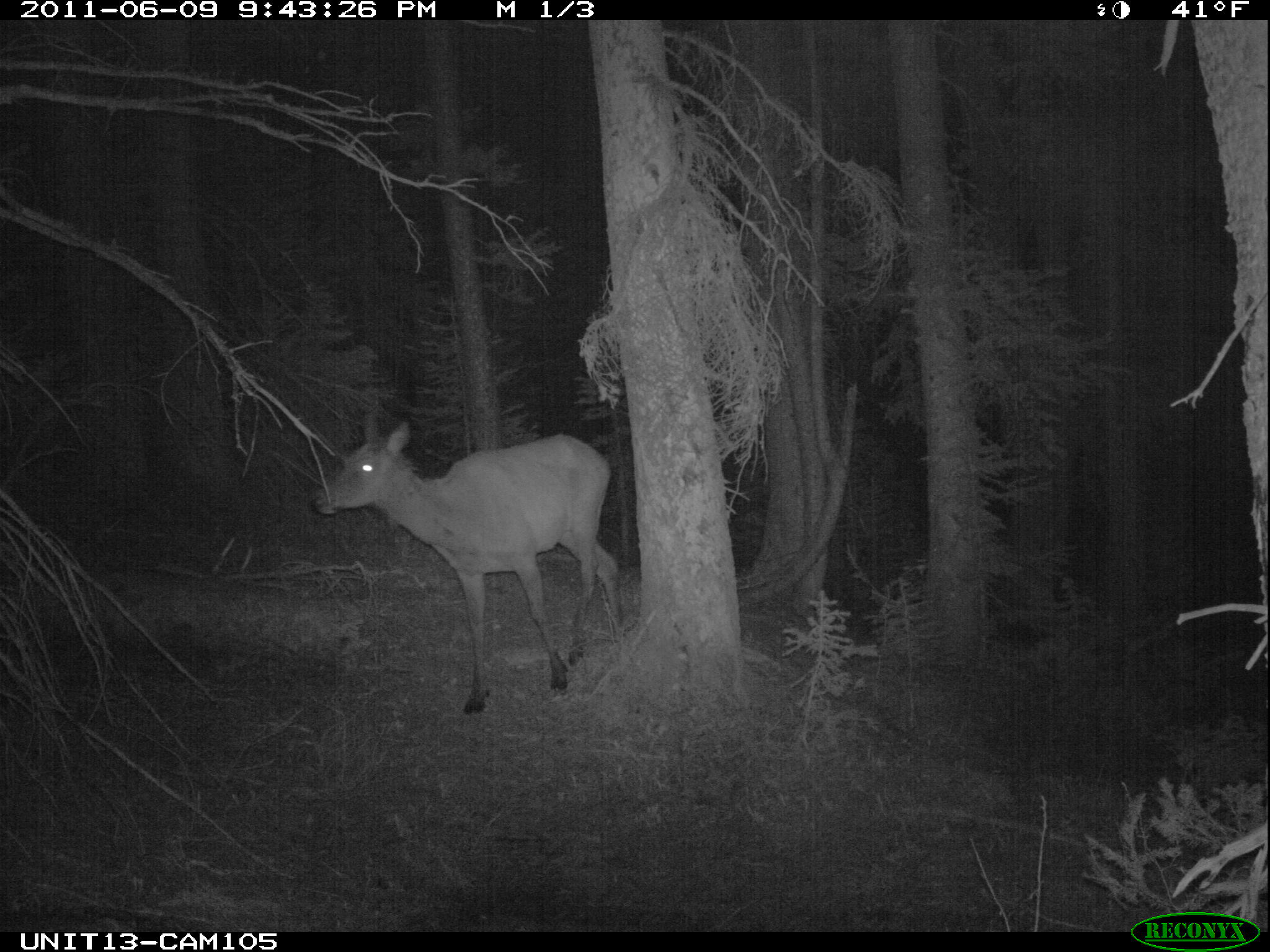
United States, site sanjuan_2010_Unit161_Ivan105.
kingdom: Animalia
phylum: Chordata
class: Mammalia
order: Artiodactyla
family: Cervidae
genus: Cervus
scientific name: Cervus elaphus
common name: red deer